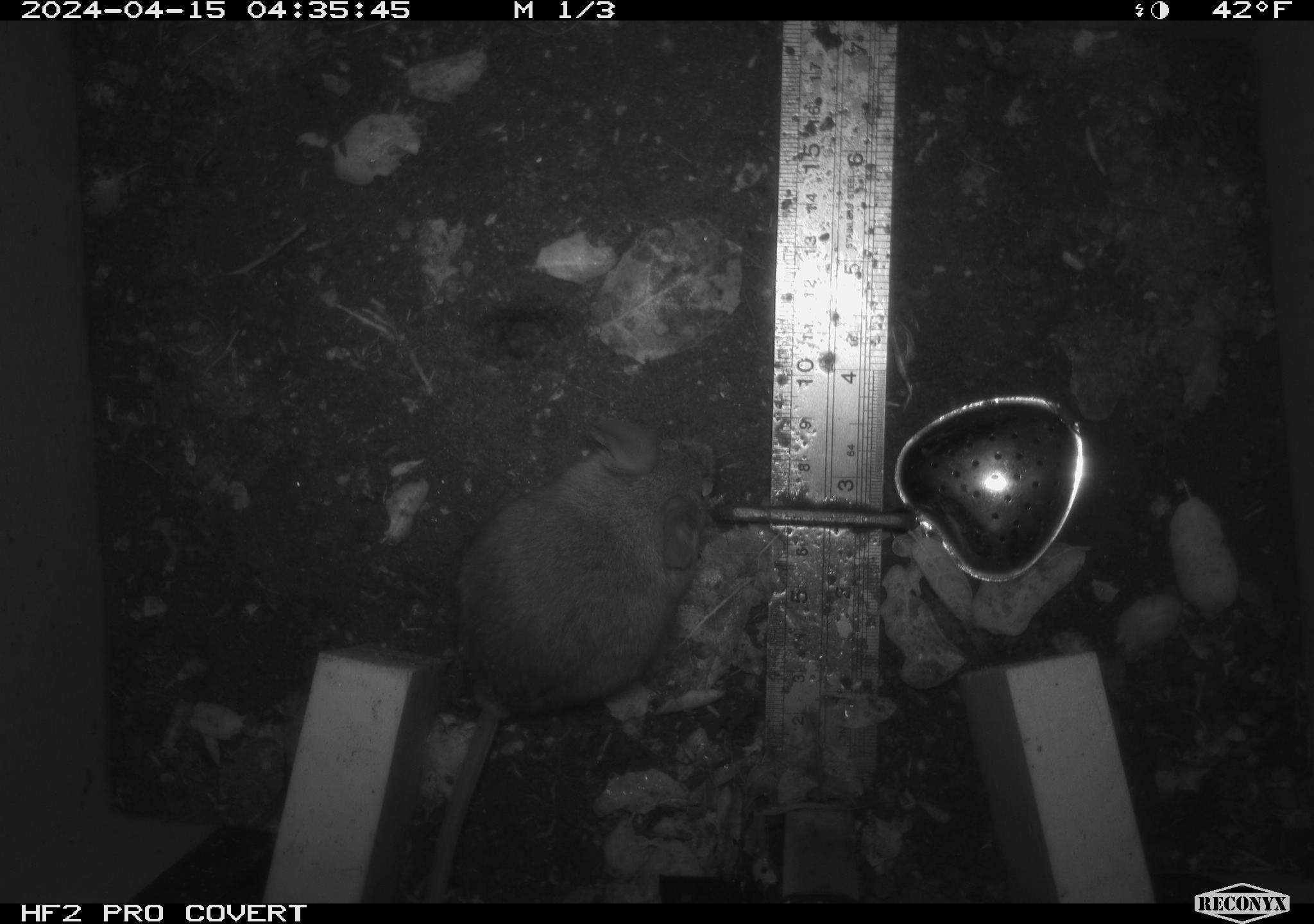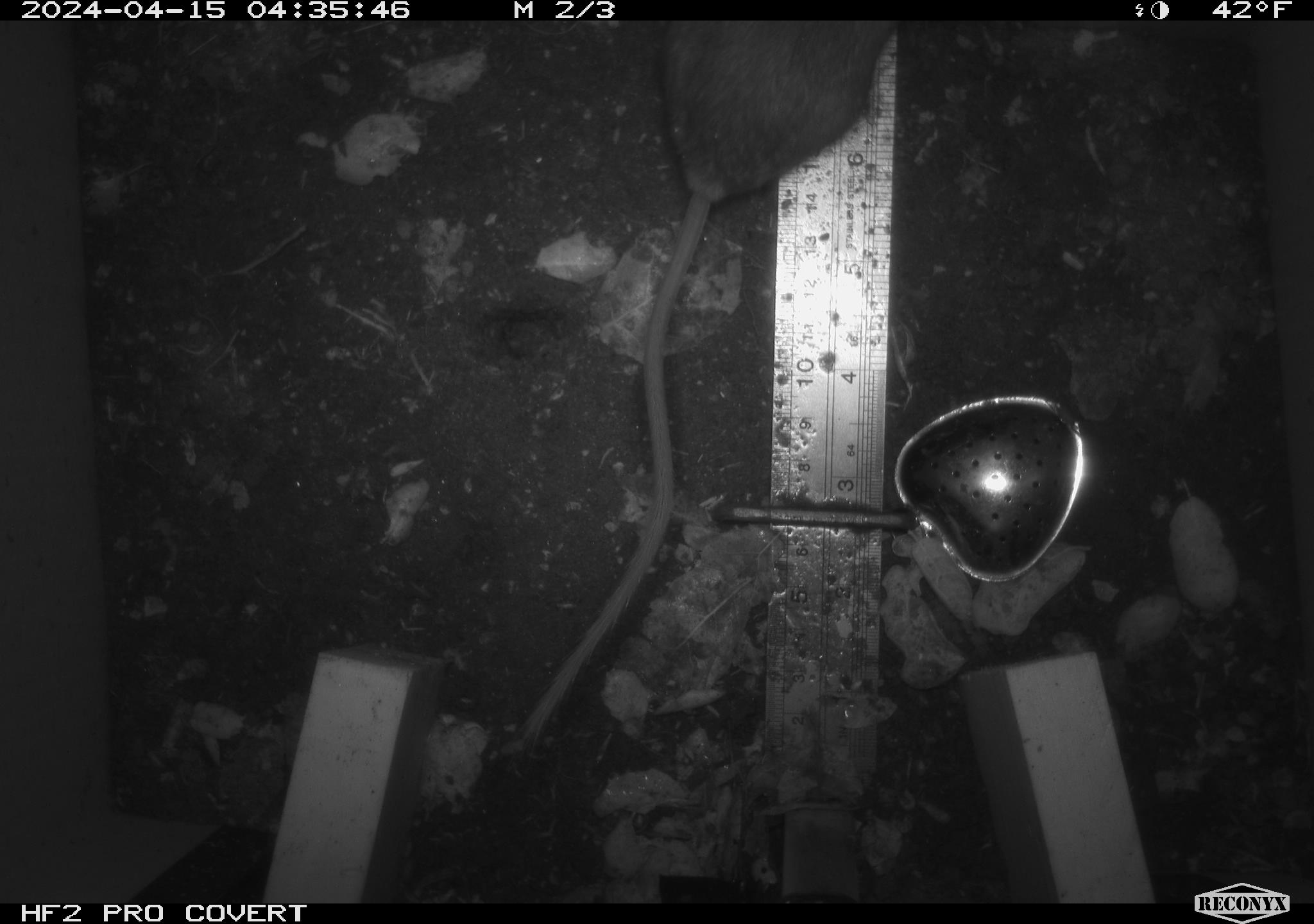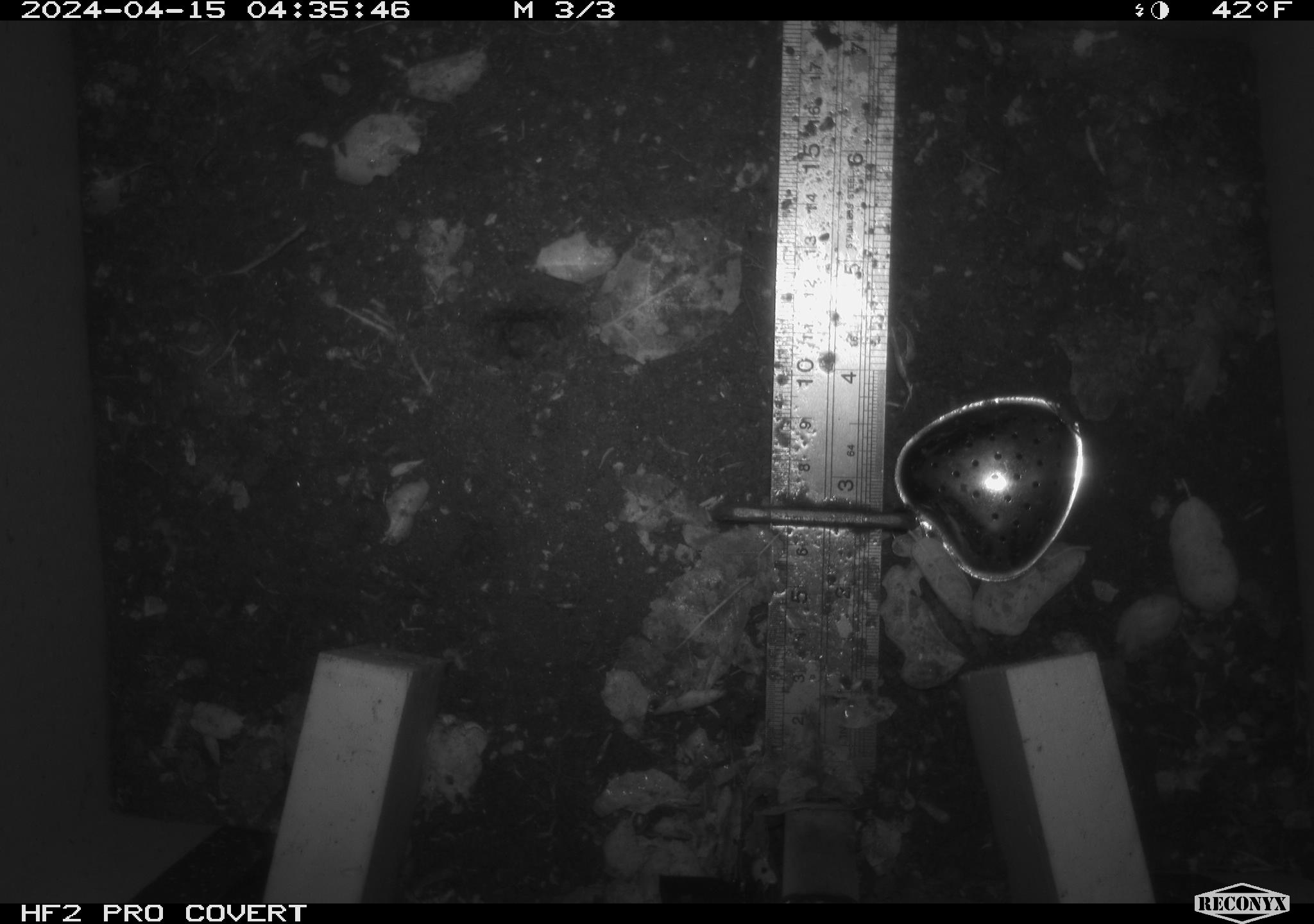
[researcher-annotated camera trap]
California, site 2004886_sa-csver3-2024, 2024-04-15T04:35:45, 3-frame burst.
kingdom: Animalia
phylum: Chordata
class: Mammalia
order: Rodentia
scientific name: Rodentia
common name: rodent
Rodent (Rodentia).